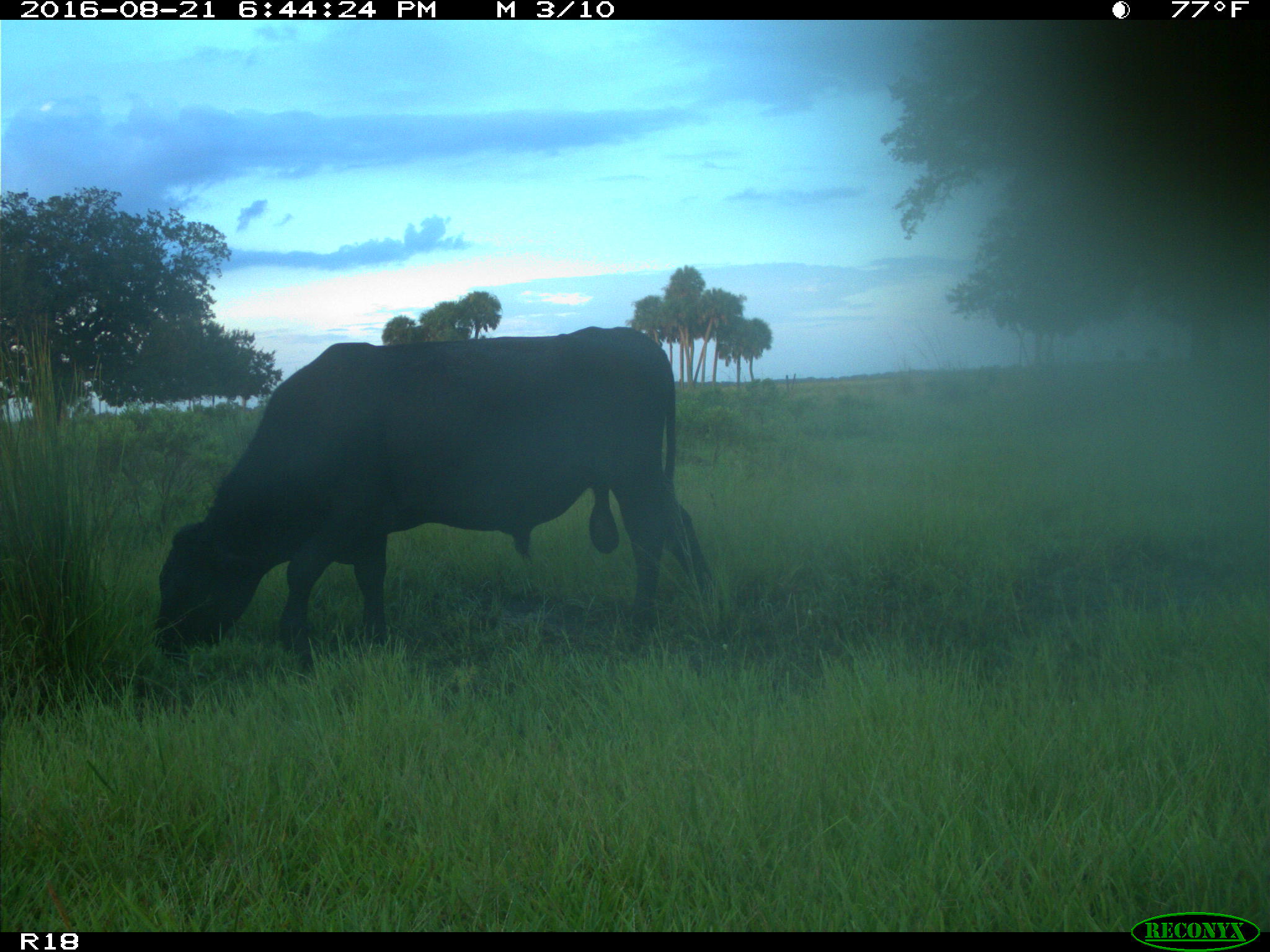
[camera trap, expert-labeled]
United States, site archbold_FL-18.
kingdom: Animalia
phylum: Chordata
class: Mammalia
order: Artiodactyla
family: Bovidae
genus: Bos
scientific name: Bos taurus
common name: domestic cow